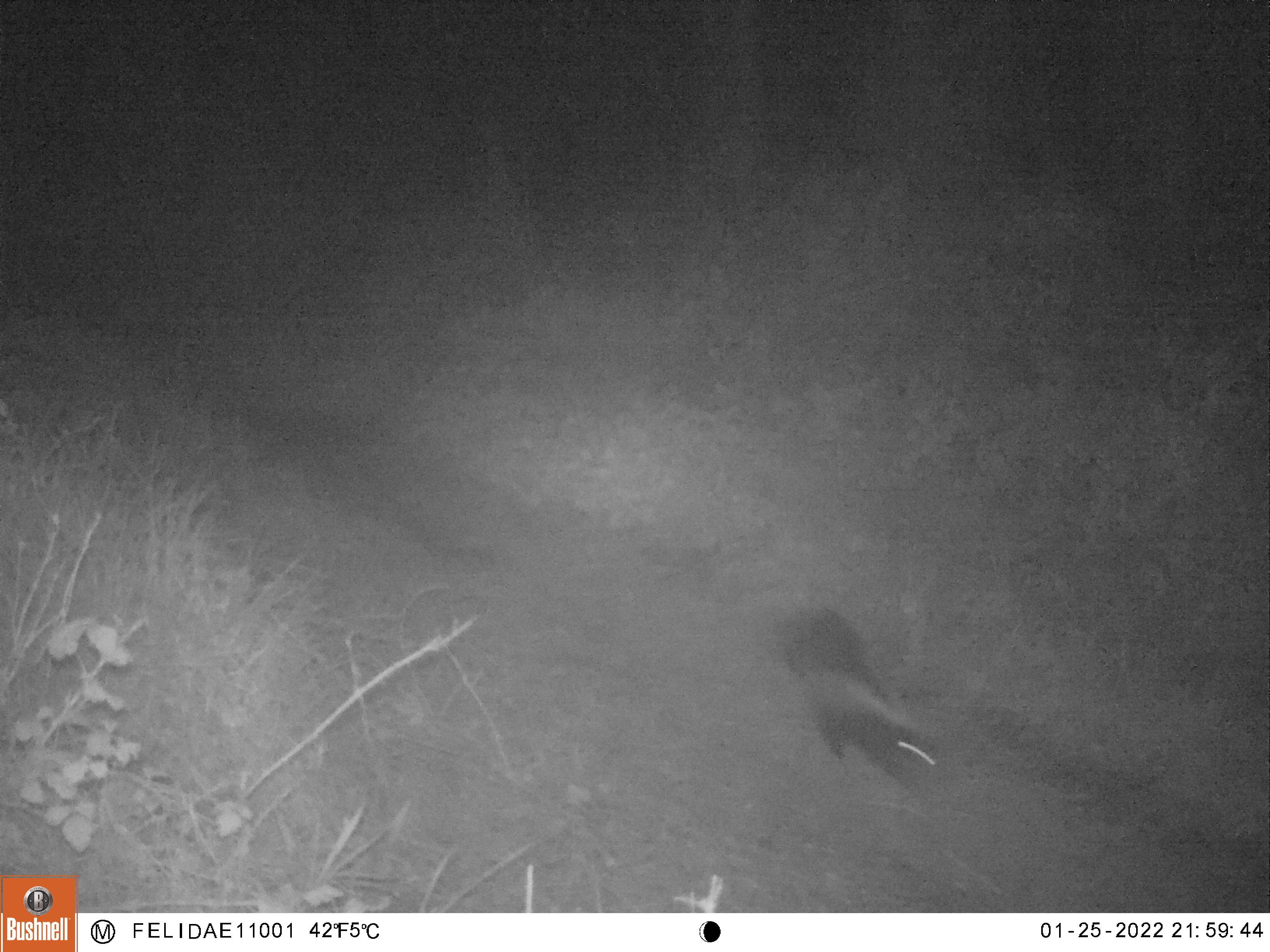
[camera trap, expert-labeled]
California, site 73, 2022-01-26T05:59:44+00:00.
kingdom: Animalia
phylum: Chordata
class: Mammalia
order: Carnivora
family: Mephitidae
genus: Mephitis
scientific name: Mephitis mephitis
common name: striped skunk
Striped skunk (Mephitis mephitis).